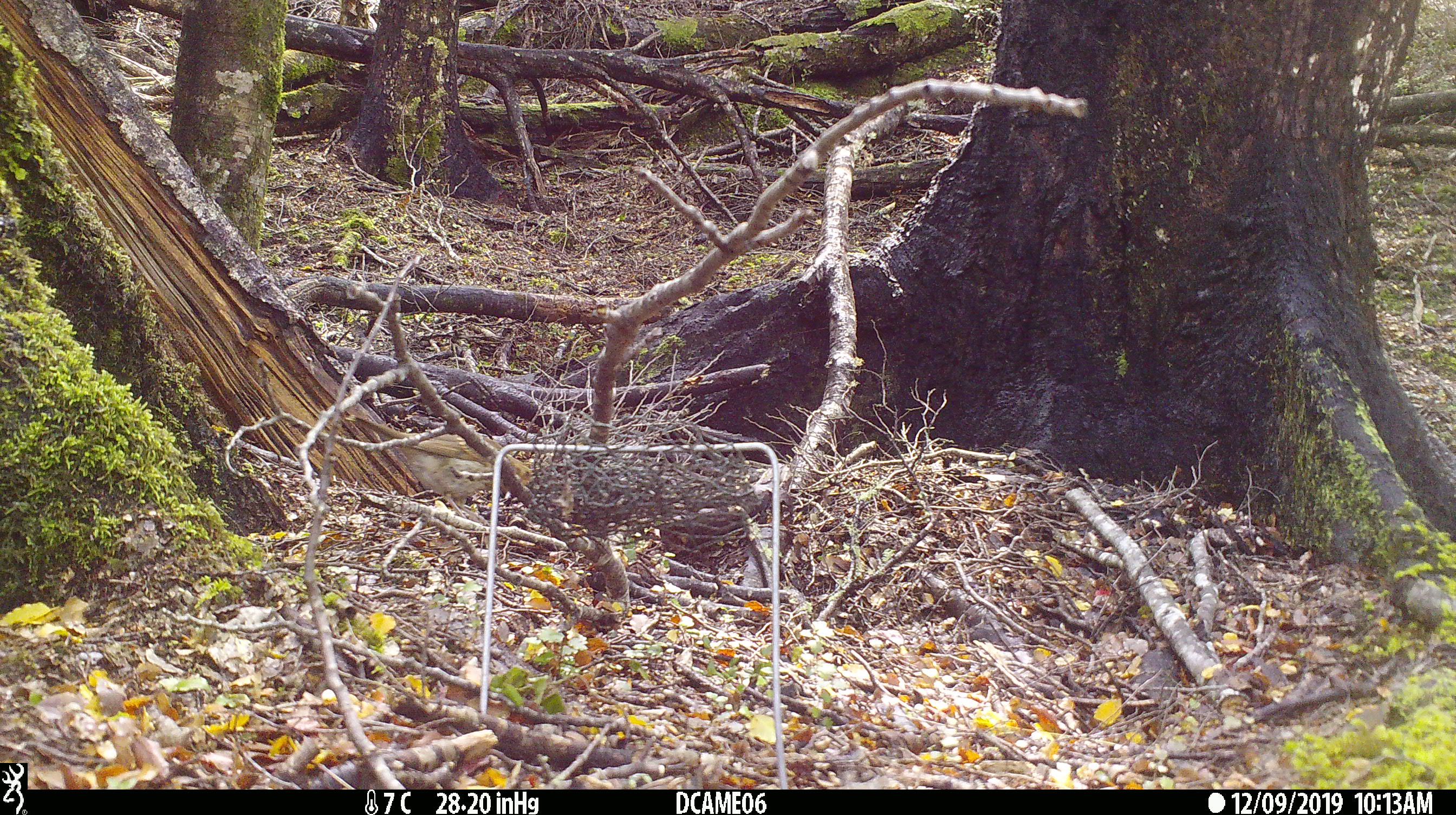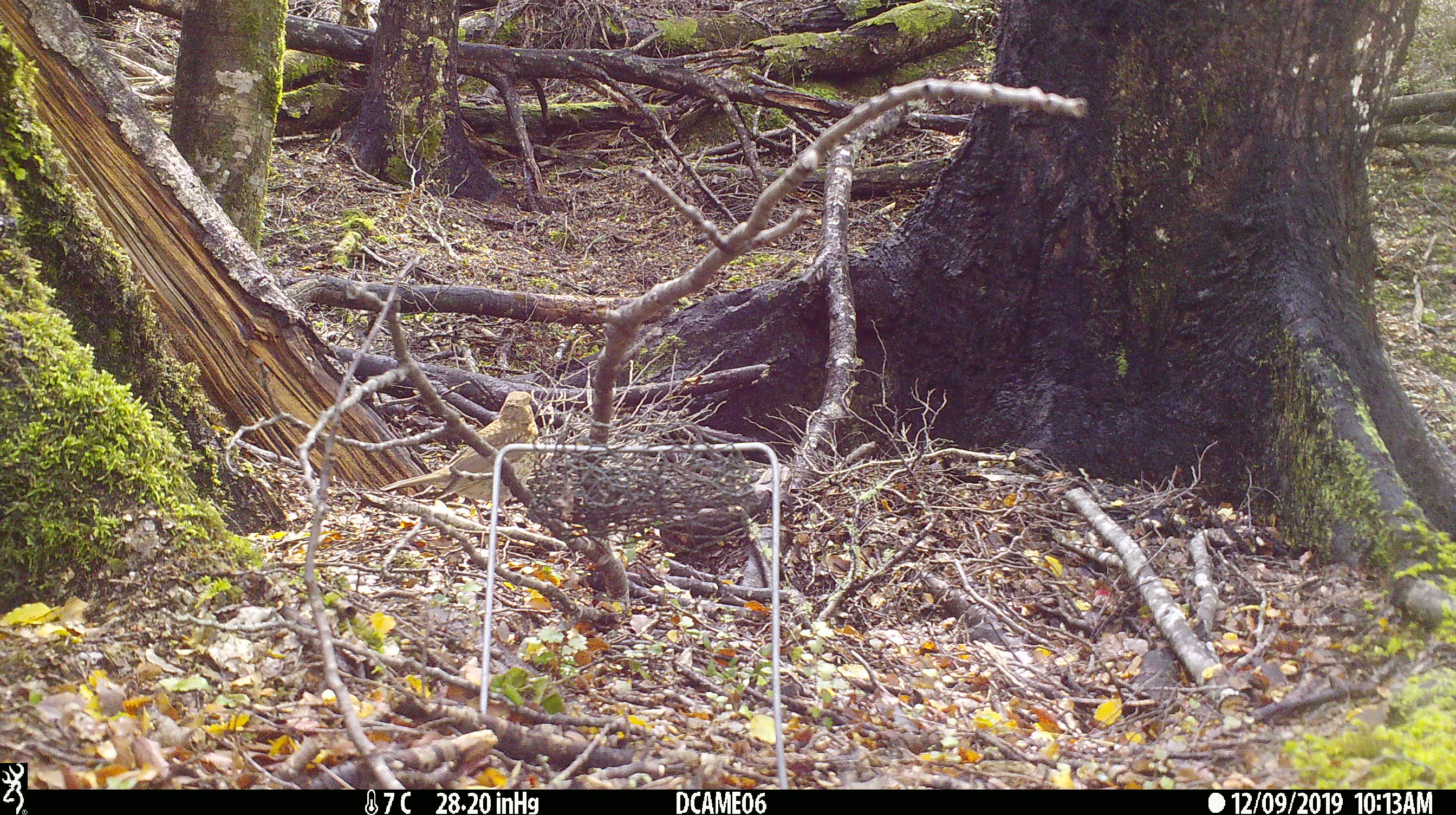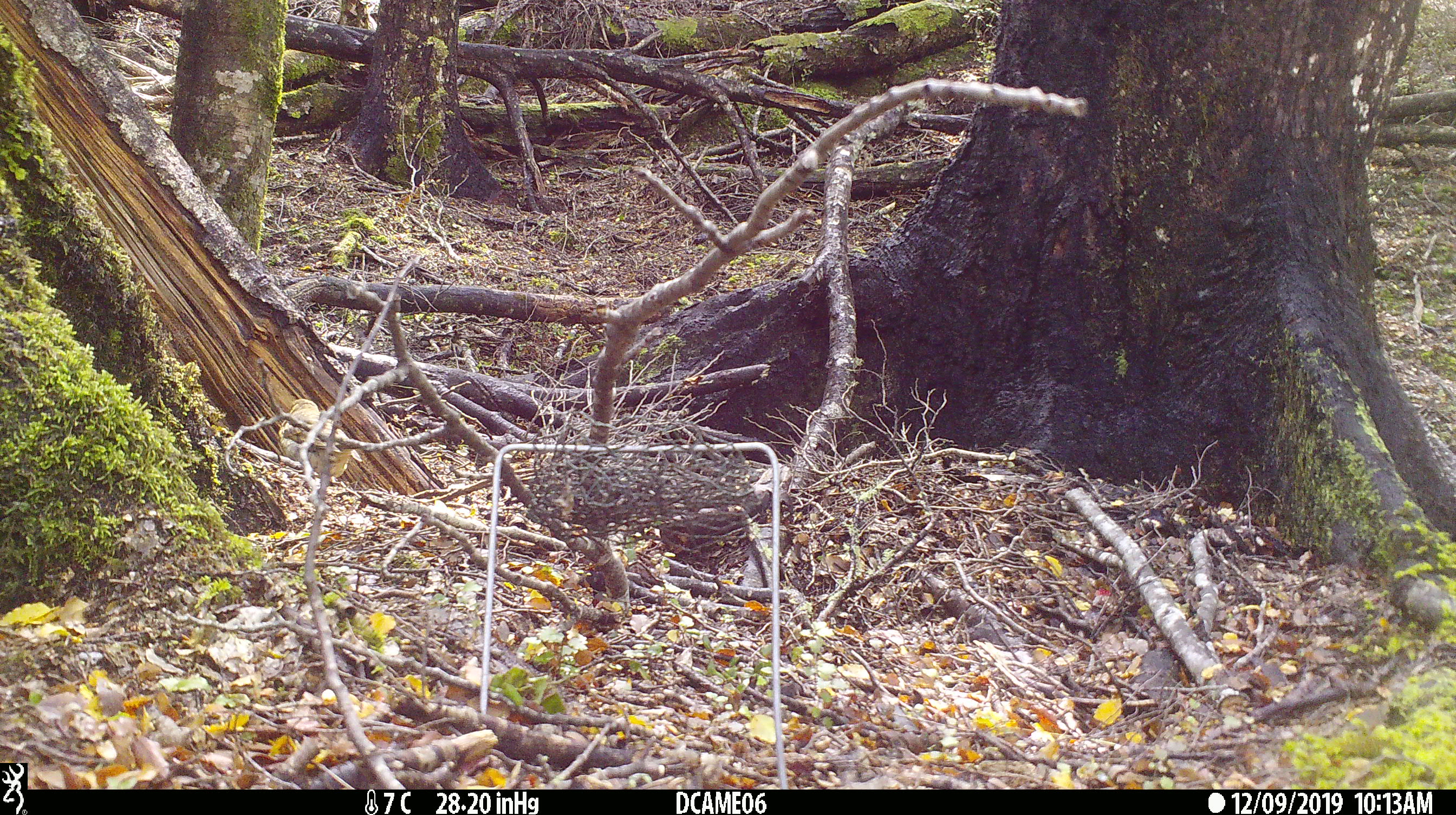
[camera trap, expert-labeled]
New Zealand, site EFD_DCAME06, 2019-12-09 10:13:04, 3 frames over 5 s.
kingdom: Animalia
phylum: Chordata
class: Aves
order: Passeriformes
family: Turdidae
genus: Turdus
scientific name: Turdus philomelos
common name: song thrush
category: thrush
Thrush (song thrush) (Turdus philomelos).